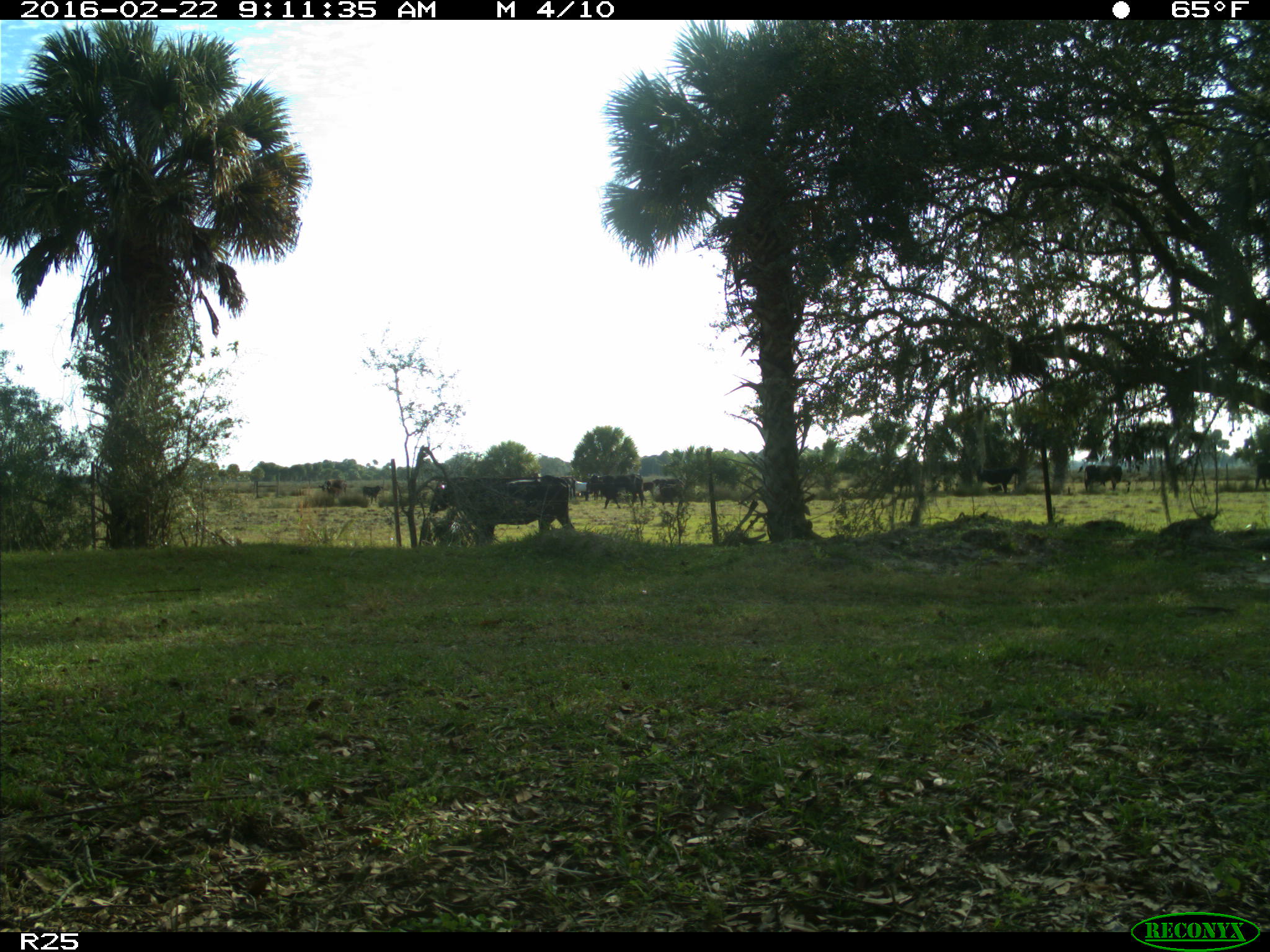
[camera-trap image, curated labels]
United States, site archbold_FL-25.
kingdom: Animalia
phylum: Chordata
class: Mammalia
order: Artiodactyla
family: Bovidae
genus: Bos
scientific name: Bos taurus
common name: domestic cow